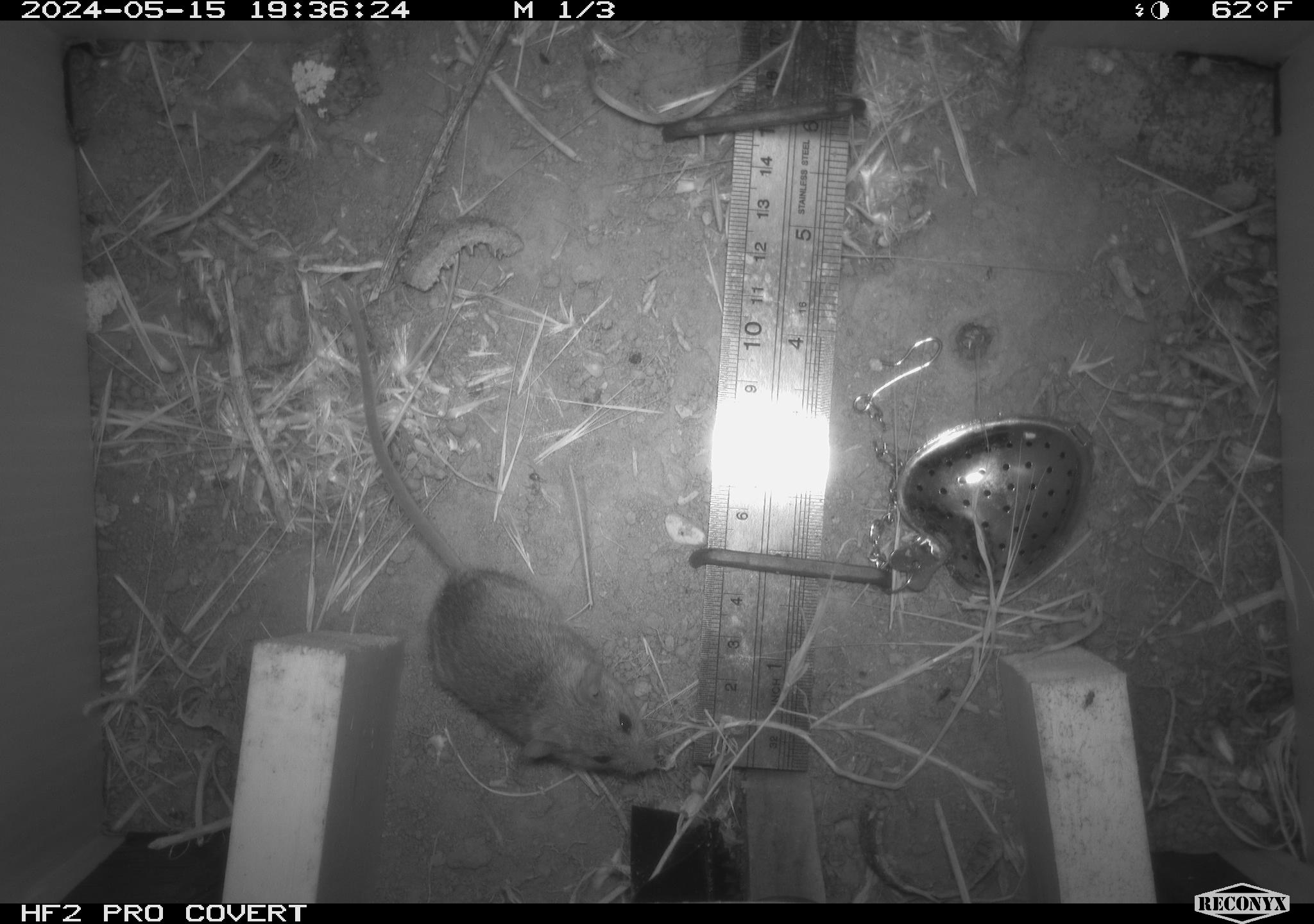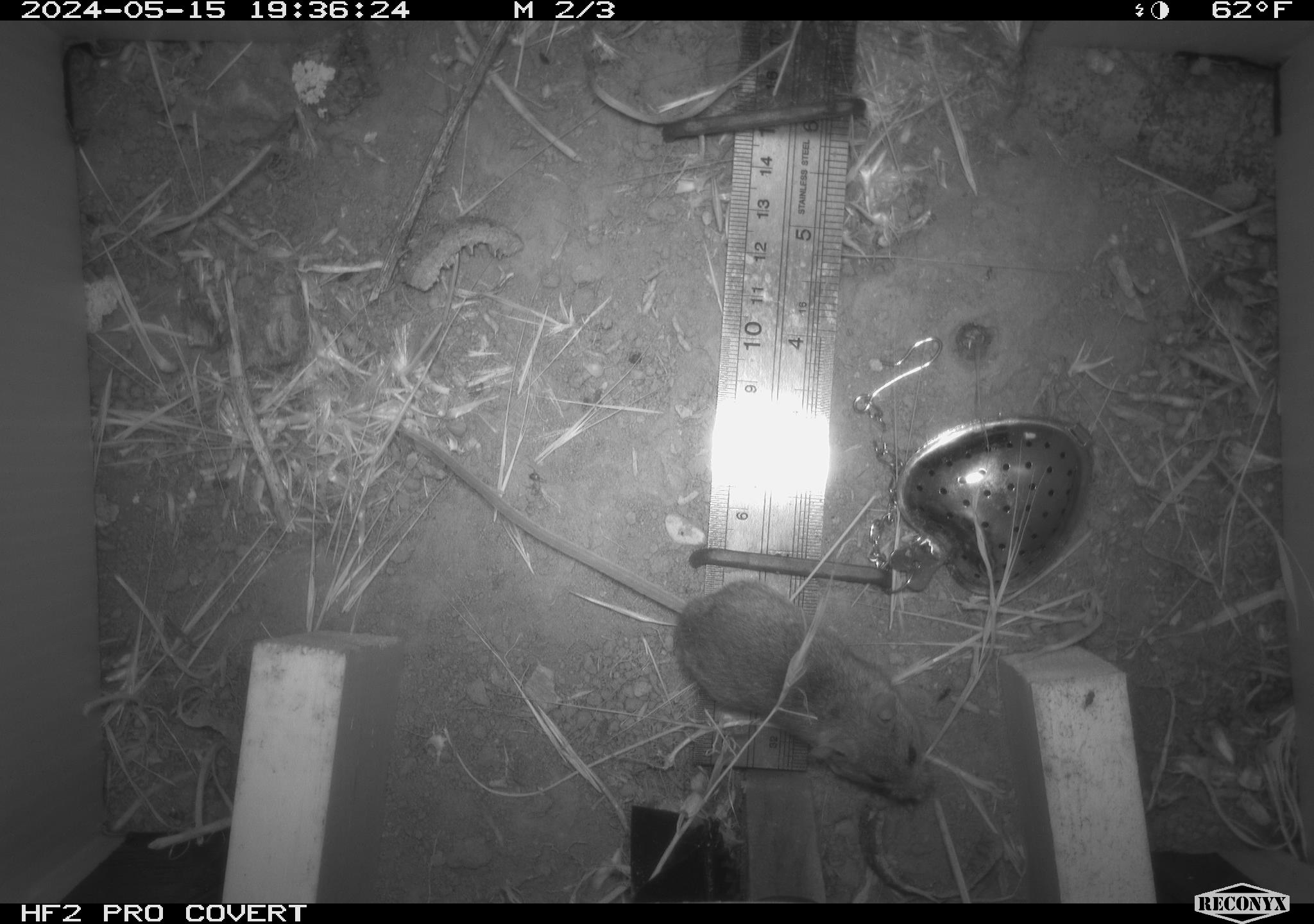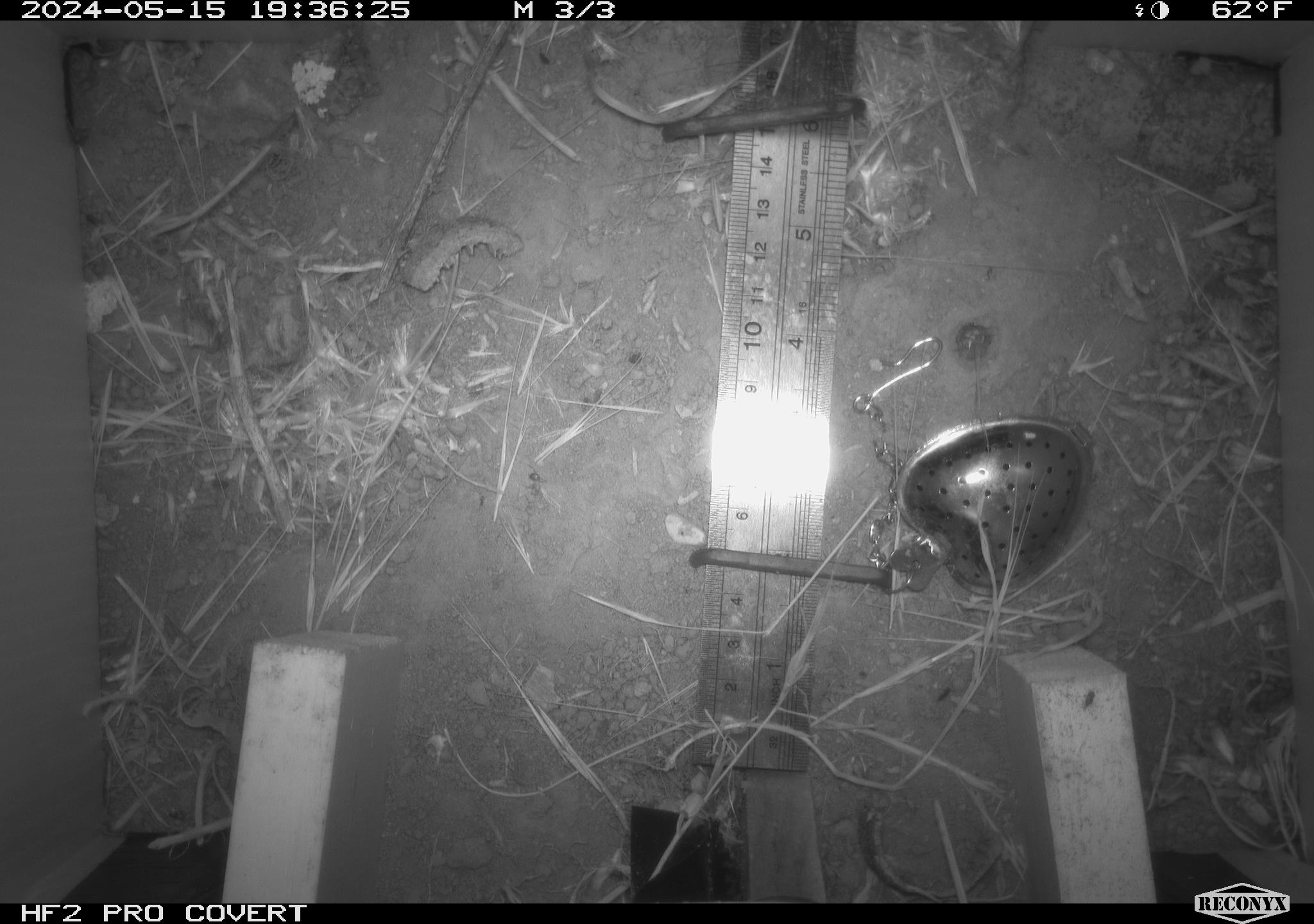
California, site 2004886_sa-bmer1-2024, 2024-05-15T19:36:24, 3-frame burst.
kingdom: Animalia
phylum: Chordata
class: Mammalia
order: Rodentia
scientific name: Rodentia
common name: mouse species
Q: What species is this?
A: Mouse species (Rodentia).